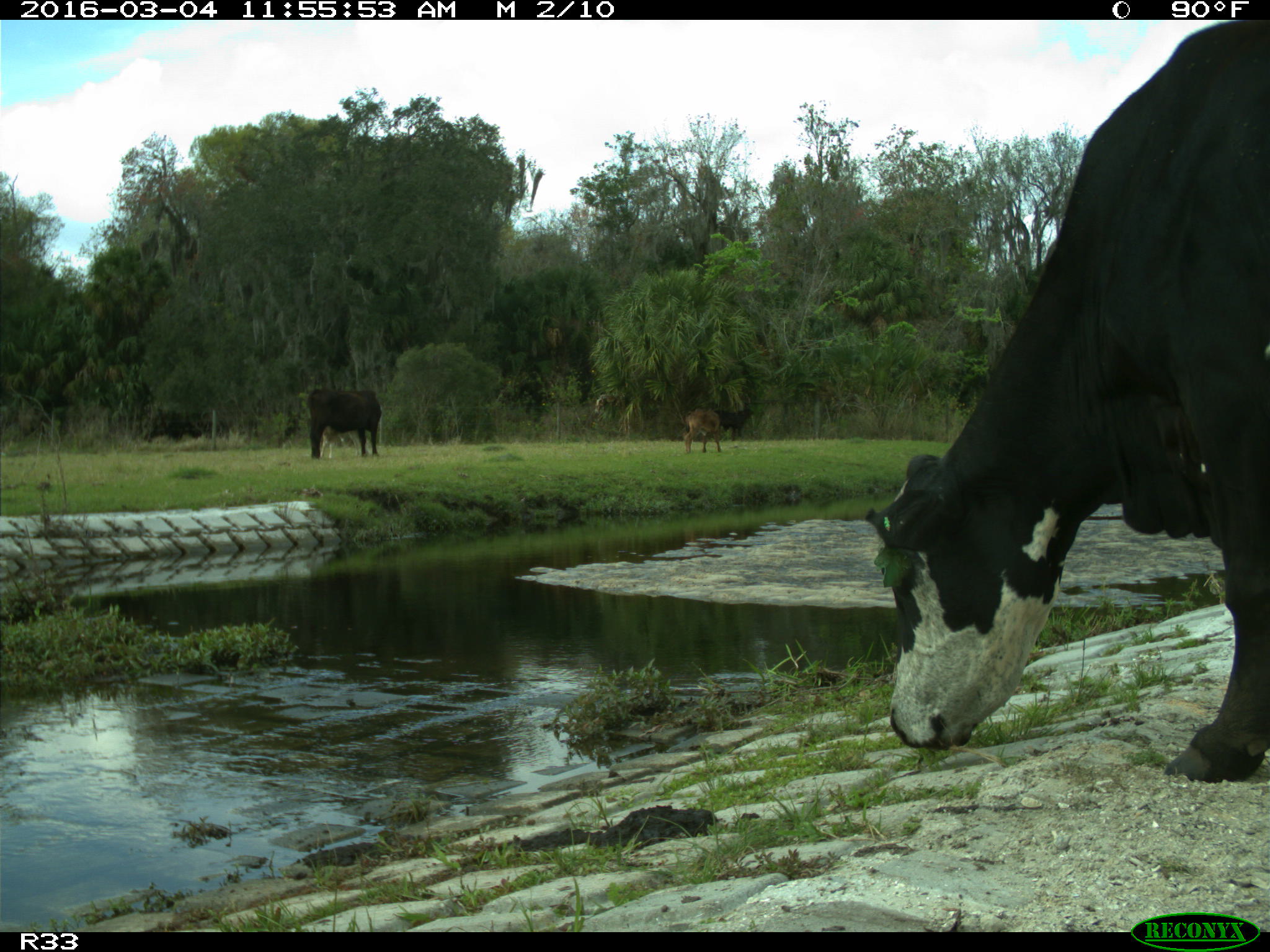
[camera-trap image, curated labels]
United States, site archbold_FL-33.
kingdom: Animalia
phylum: Chordata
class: Mammalia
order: Artiodactyla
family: Bovidae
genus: Bos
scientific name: Bos taurus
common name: domestic cow